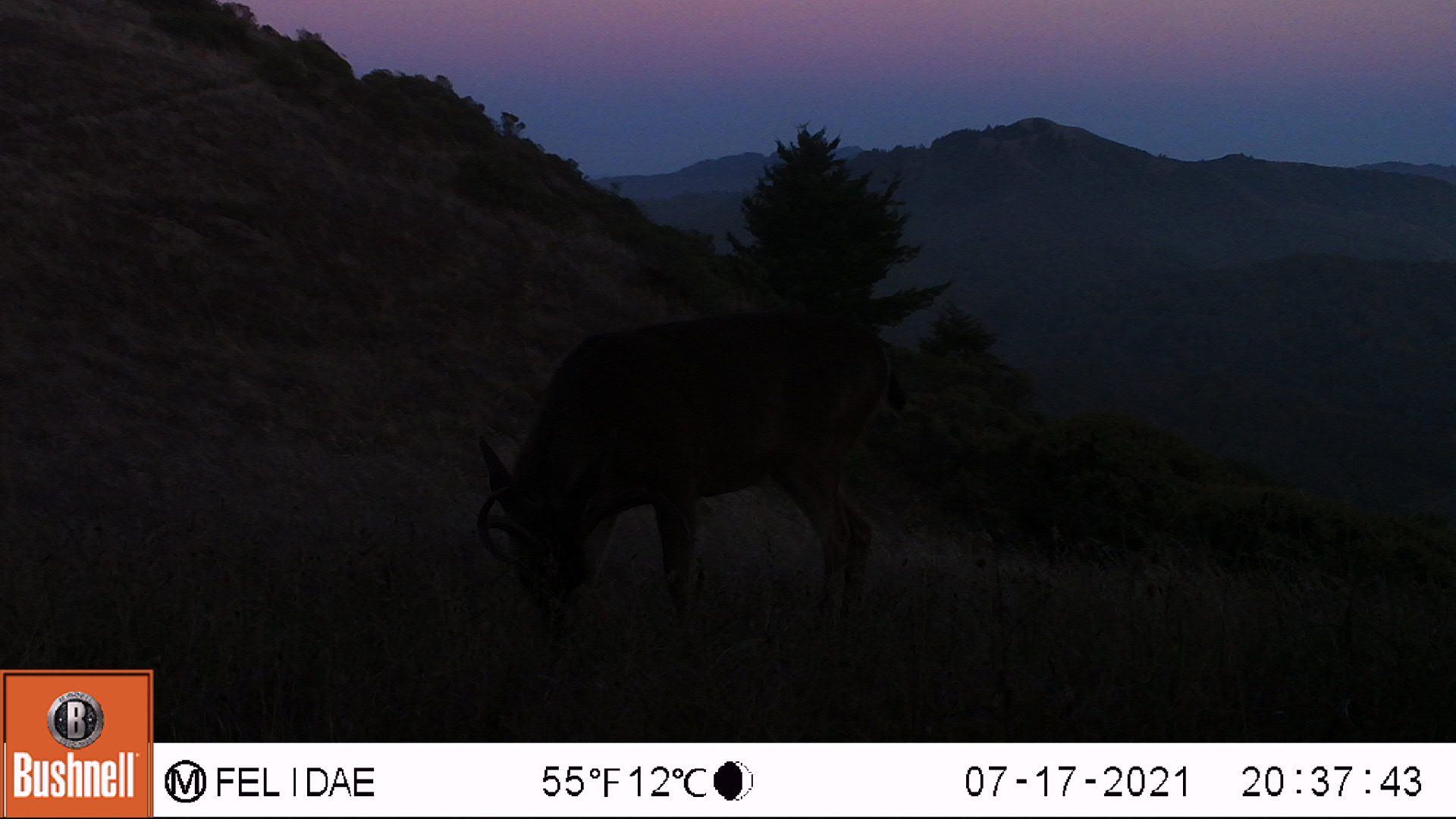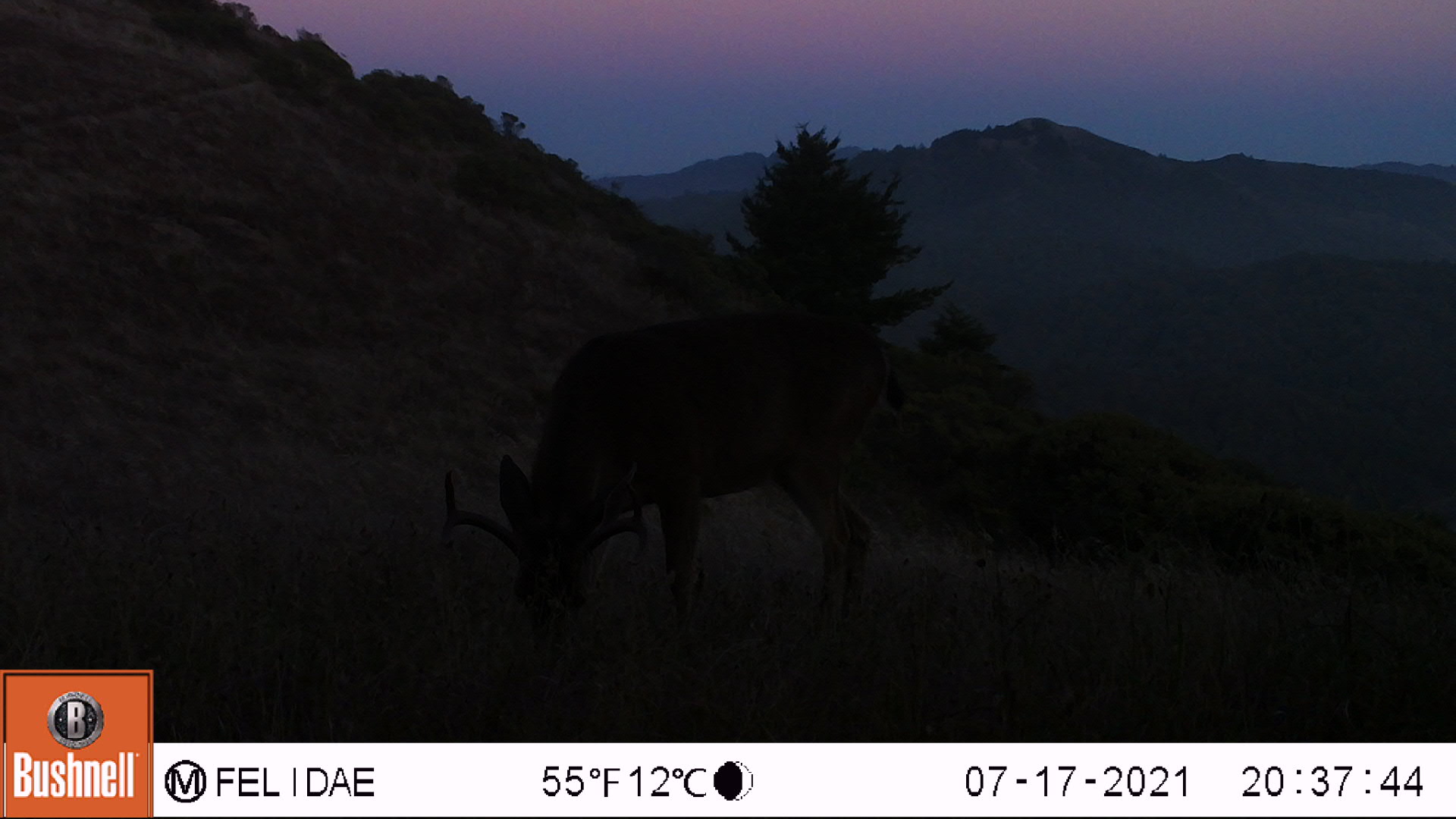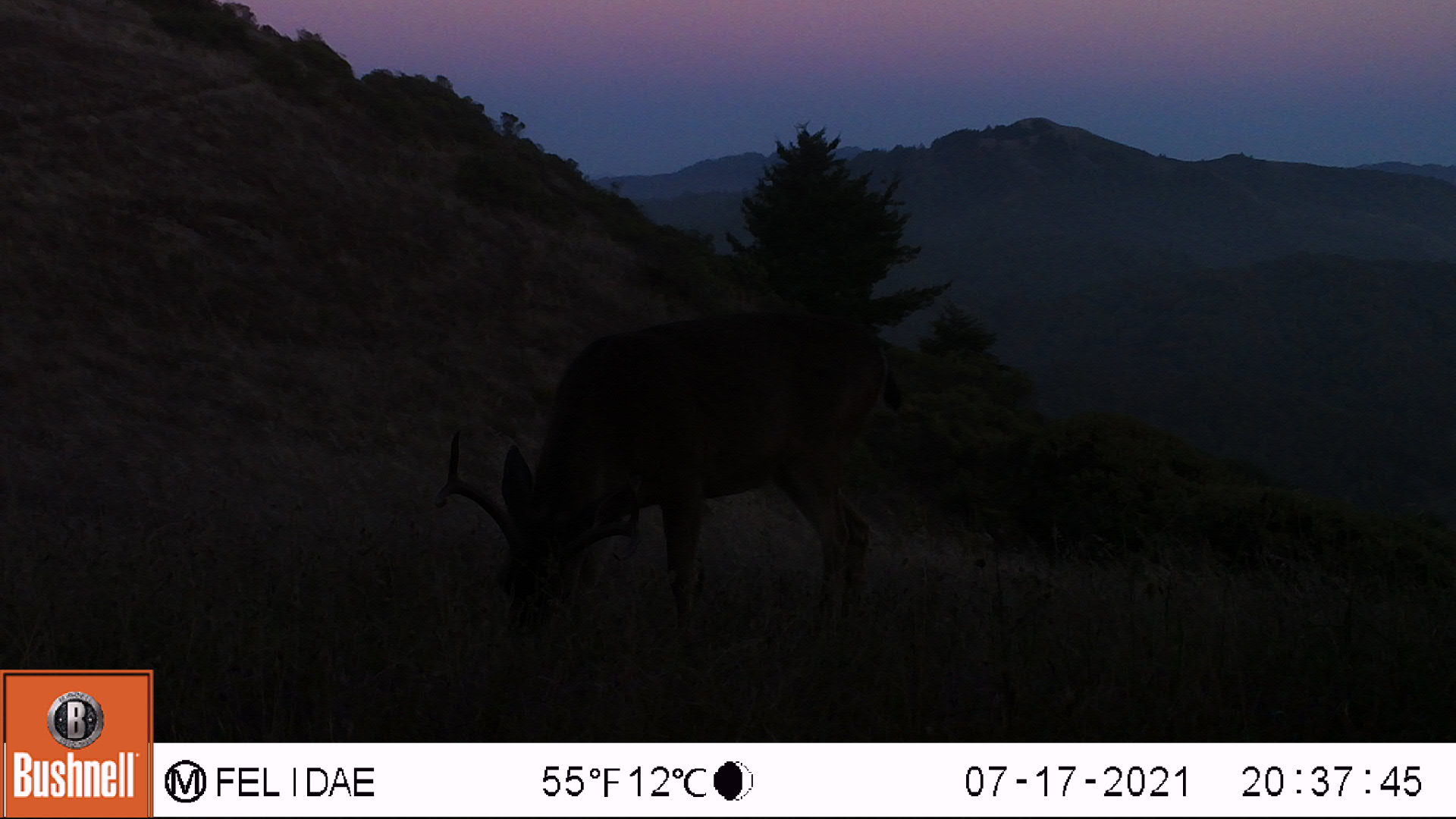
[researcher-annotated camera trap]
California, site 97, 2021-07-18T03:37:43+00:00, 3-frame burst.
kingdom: Animalia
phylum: Chordata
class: Mammalia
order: Artiodactyla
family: Cervidae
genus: Odocoileus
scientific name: Odocoileus hemionus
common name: mule deer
Mule deer (Odocoileus hemionus).